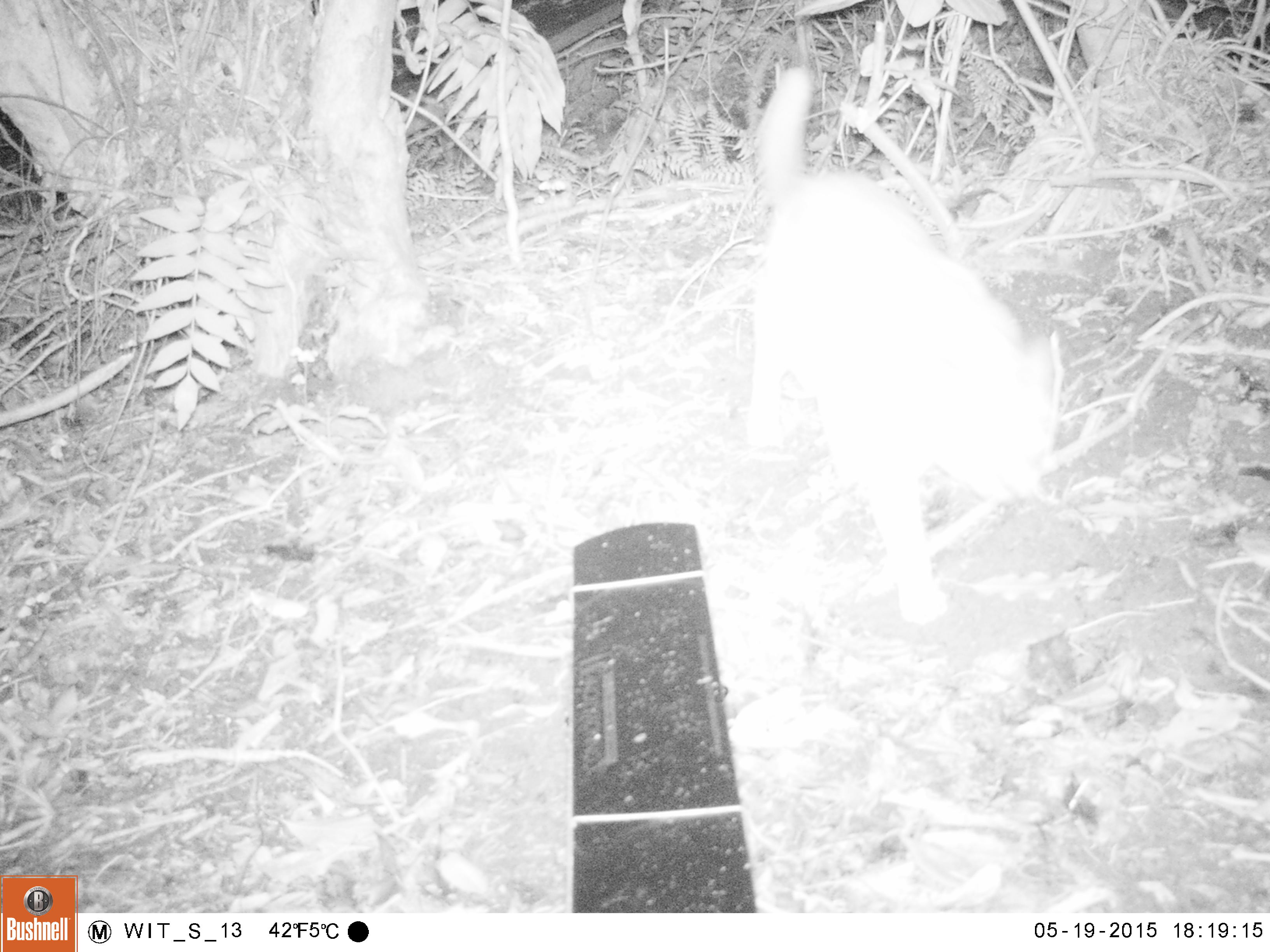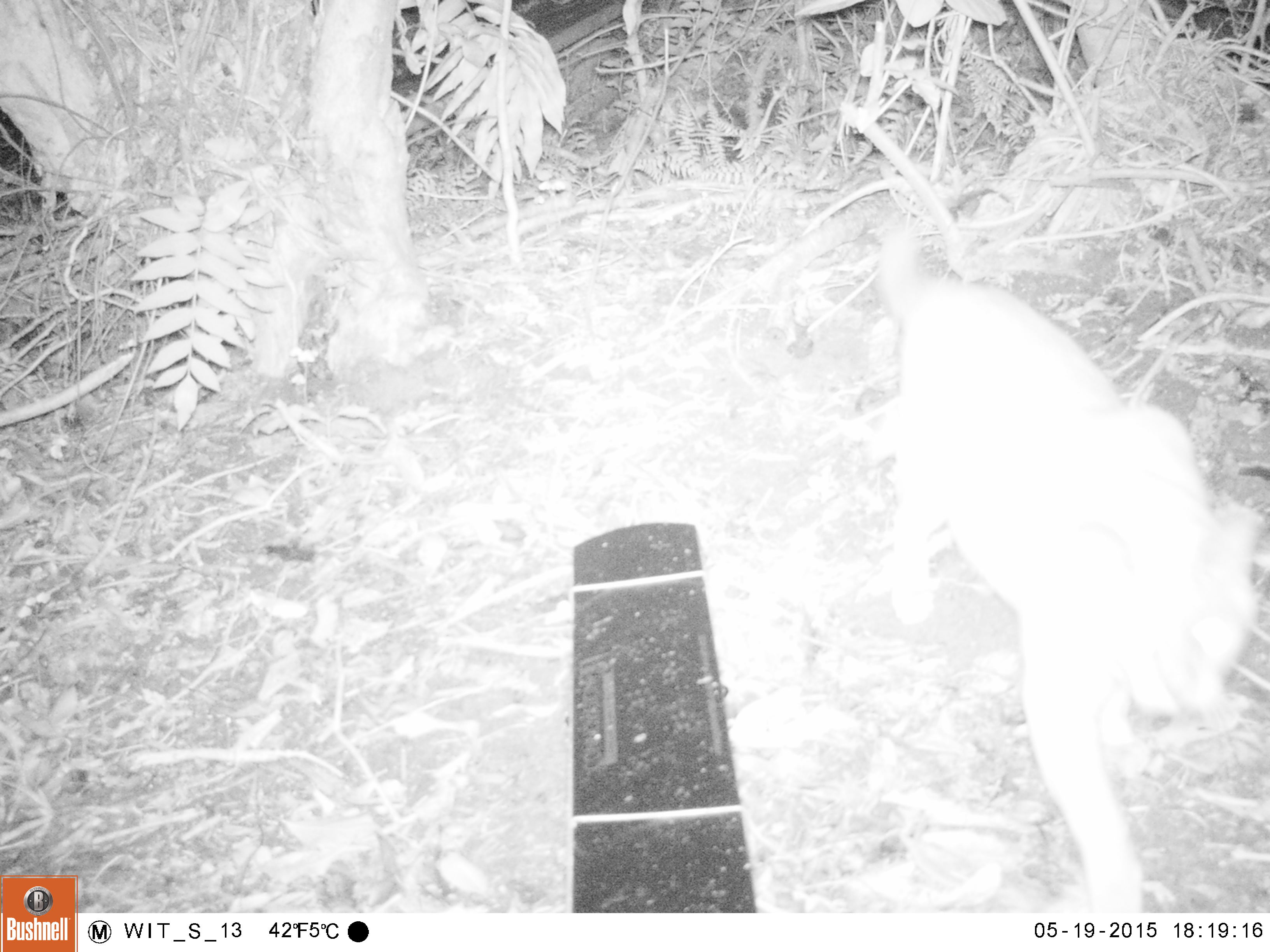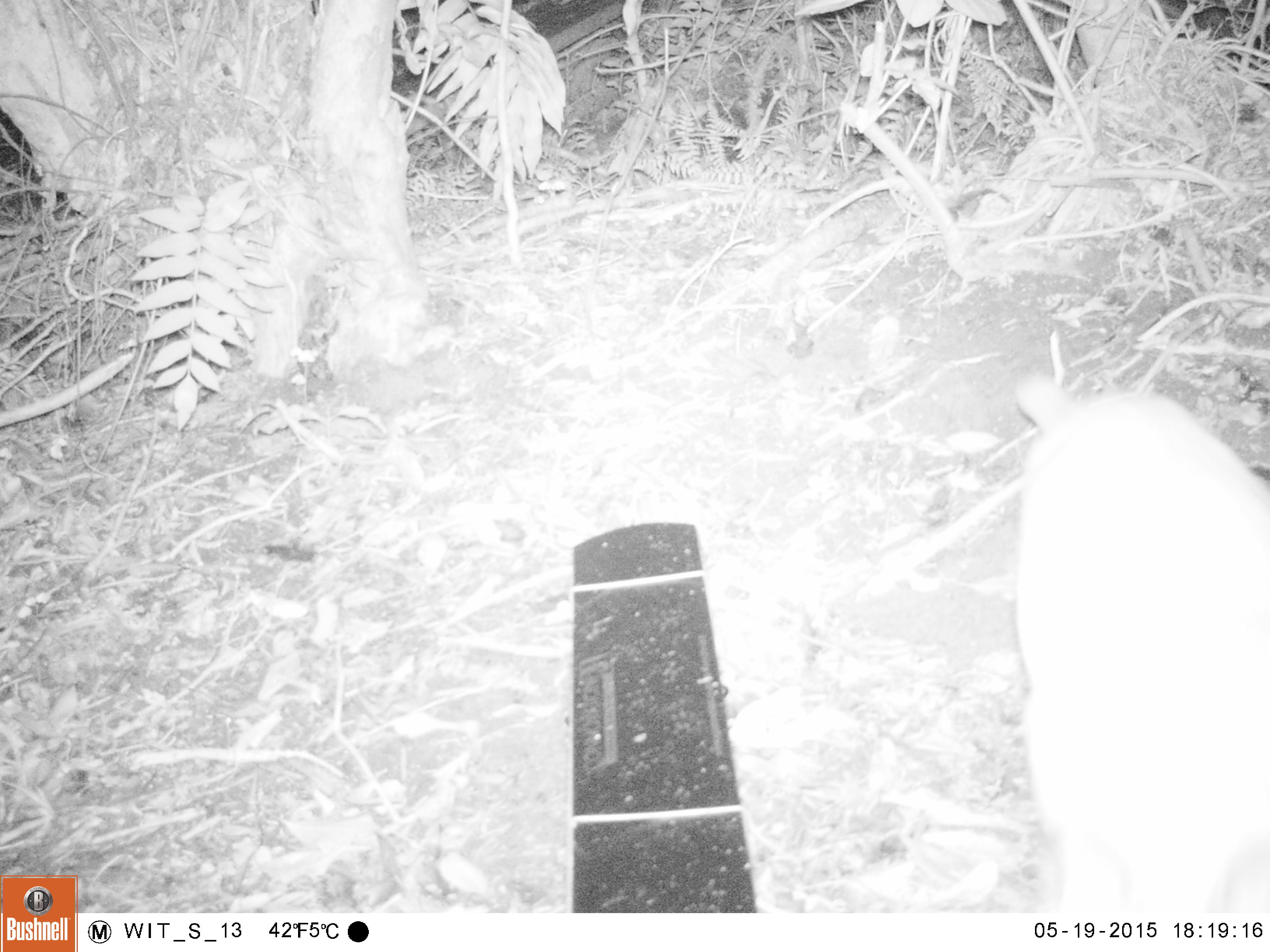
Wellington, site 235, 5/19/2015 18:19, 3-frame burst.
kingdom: Animalia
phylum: Chordata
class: Mammalia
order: Carnivora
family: Felidae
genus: Felis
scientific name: Felis catus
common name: cat